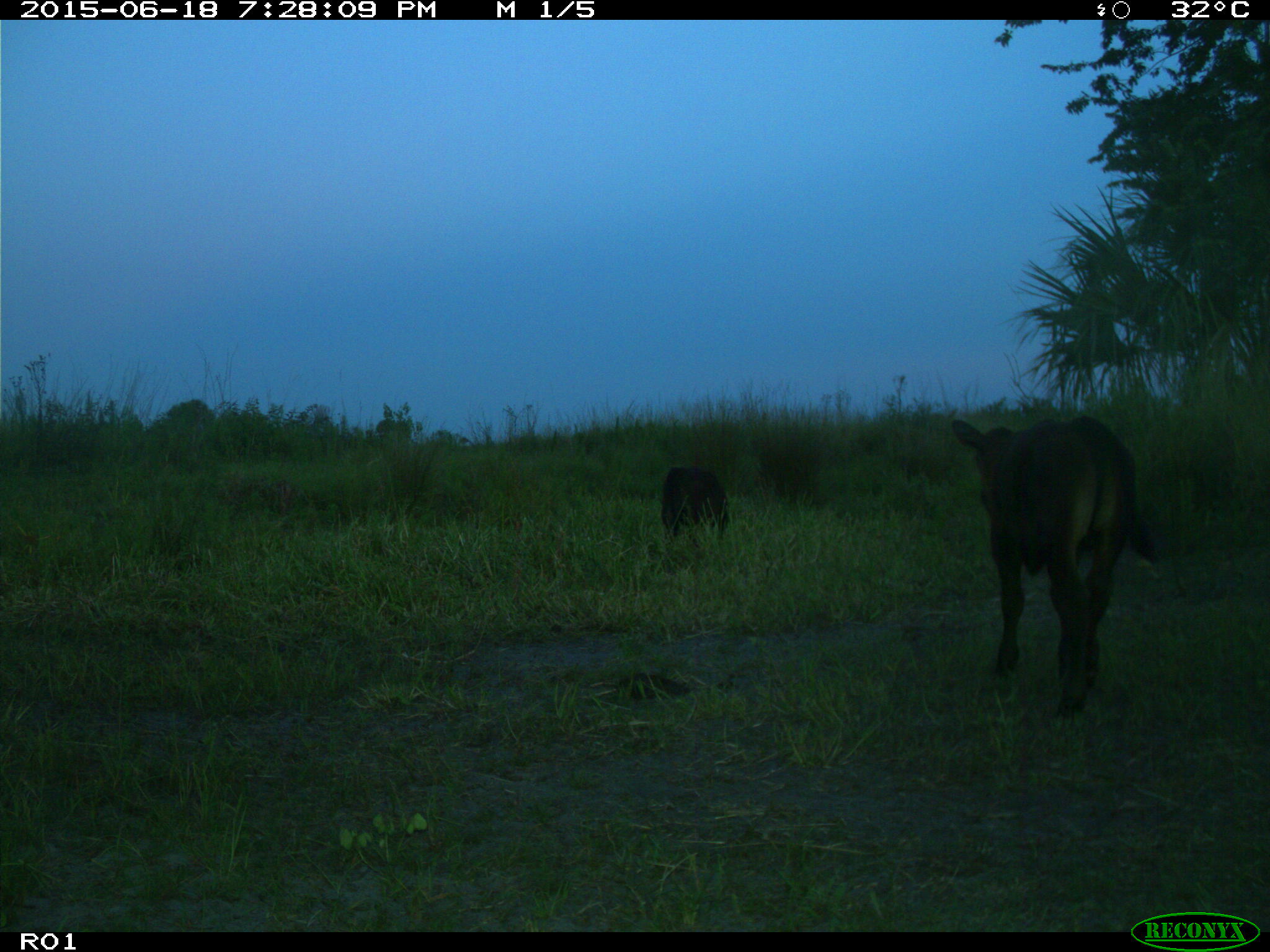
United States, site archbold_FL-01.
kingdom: Animalia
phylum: Chordata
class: Mammalia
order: Artiodactyla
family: Bovidae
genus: Bos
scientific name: Bos taurus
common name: domestic cow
Bos taurus (domestic cow).